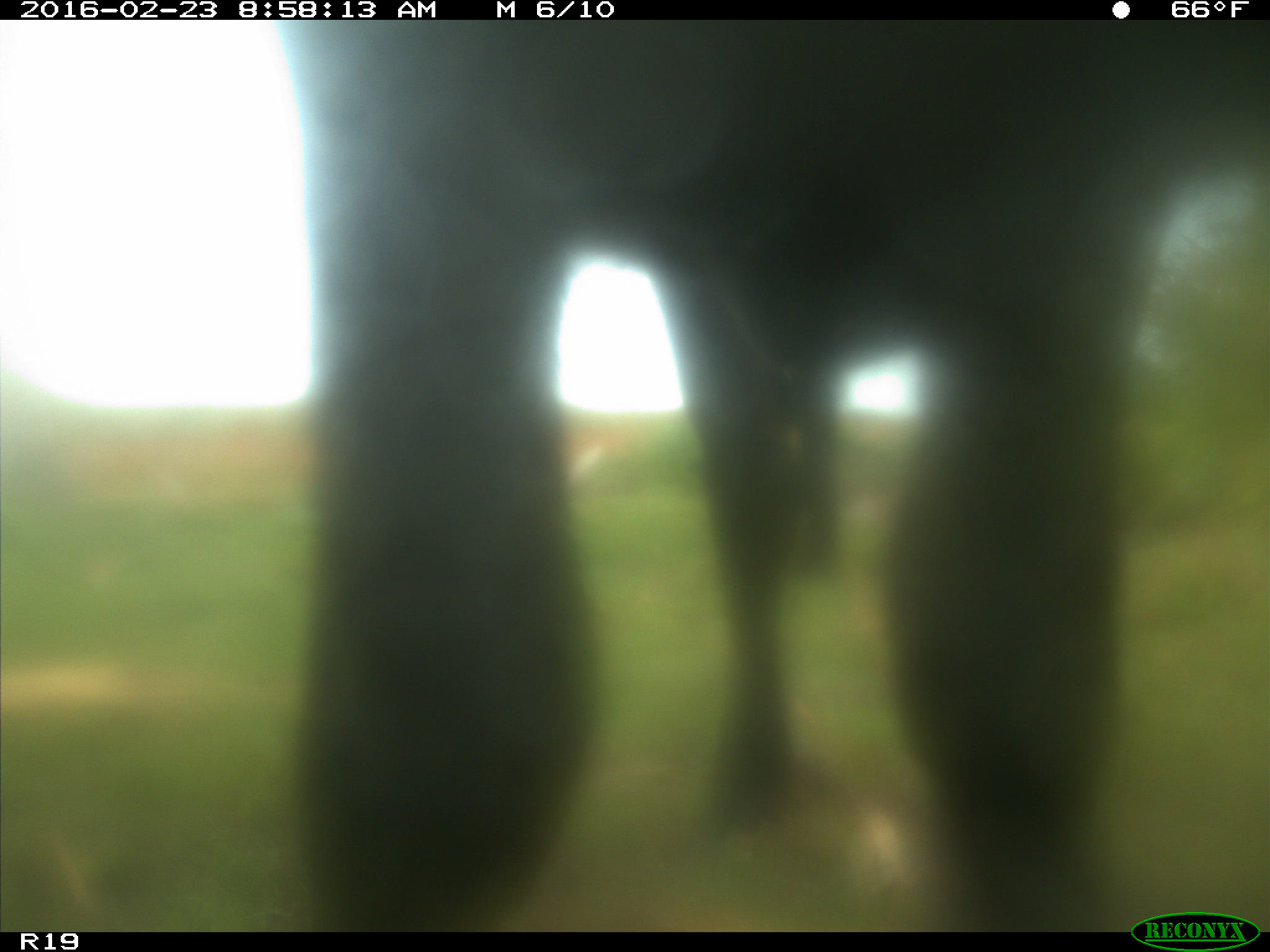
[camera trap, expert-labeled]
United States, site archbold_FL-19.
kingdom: Animalia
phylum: Chordata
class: Mammalia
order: Artiodactyla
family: Bovidae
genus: Bos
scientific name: Bos taurus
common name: domestic cow